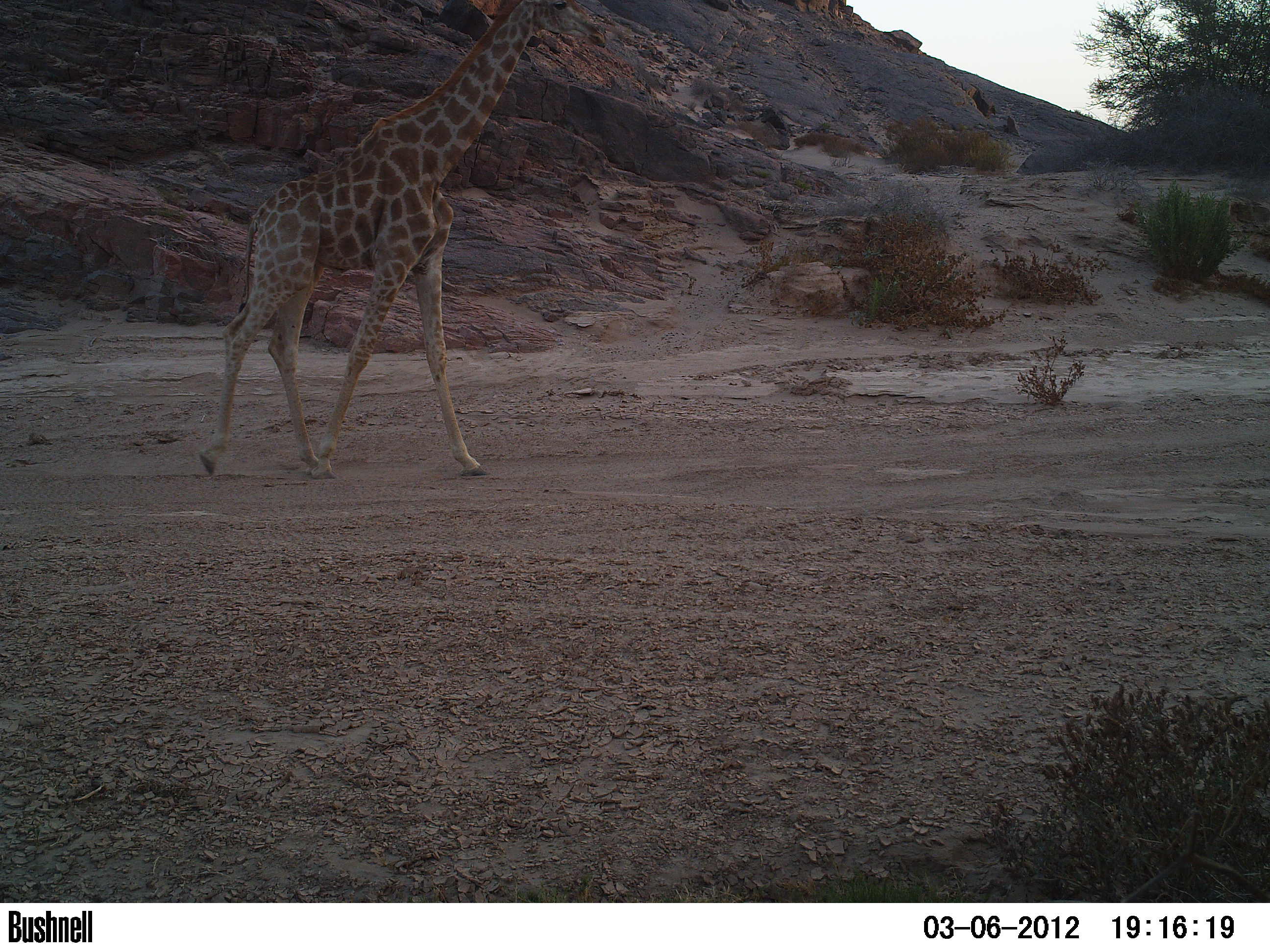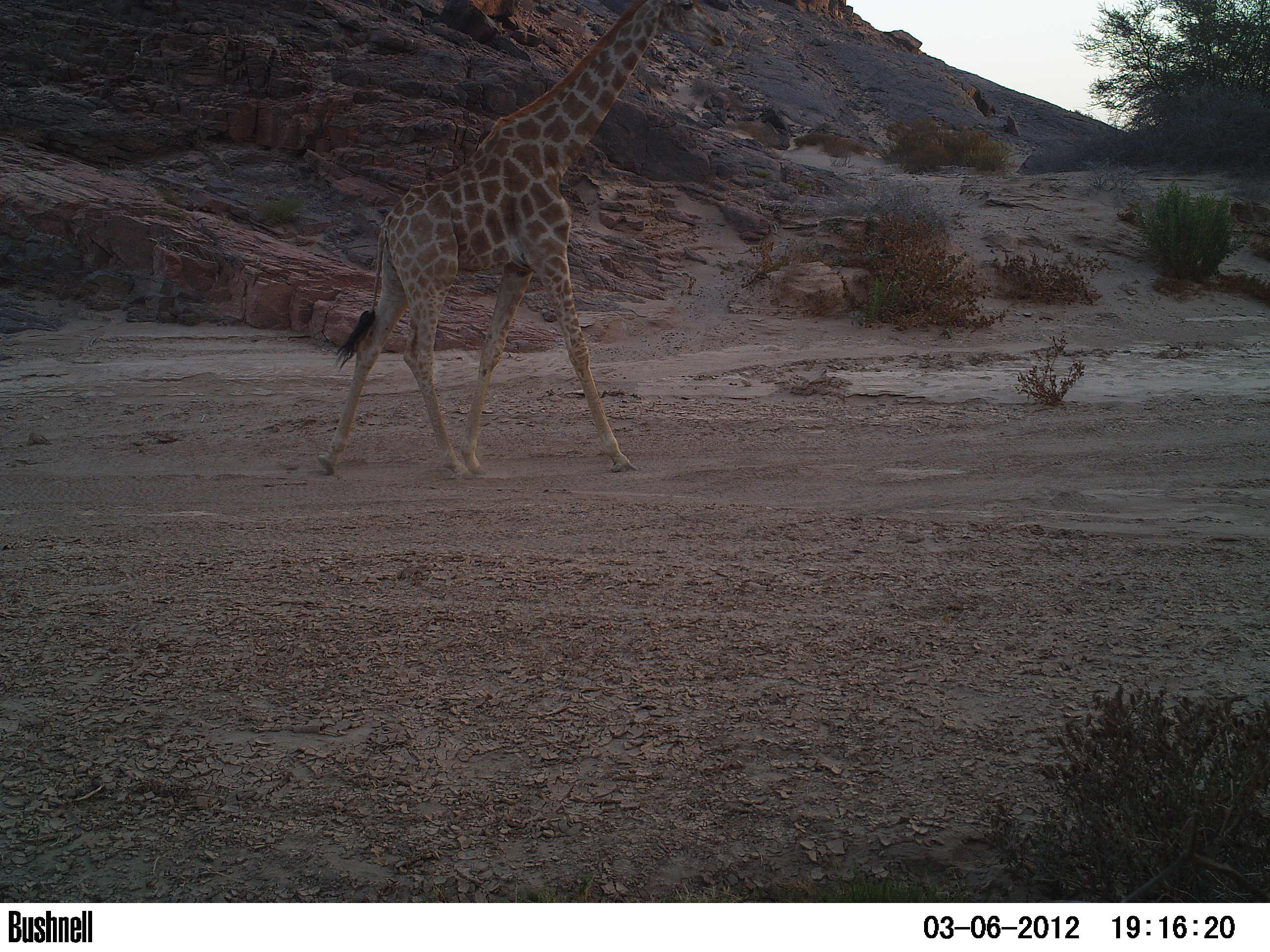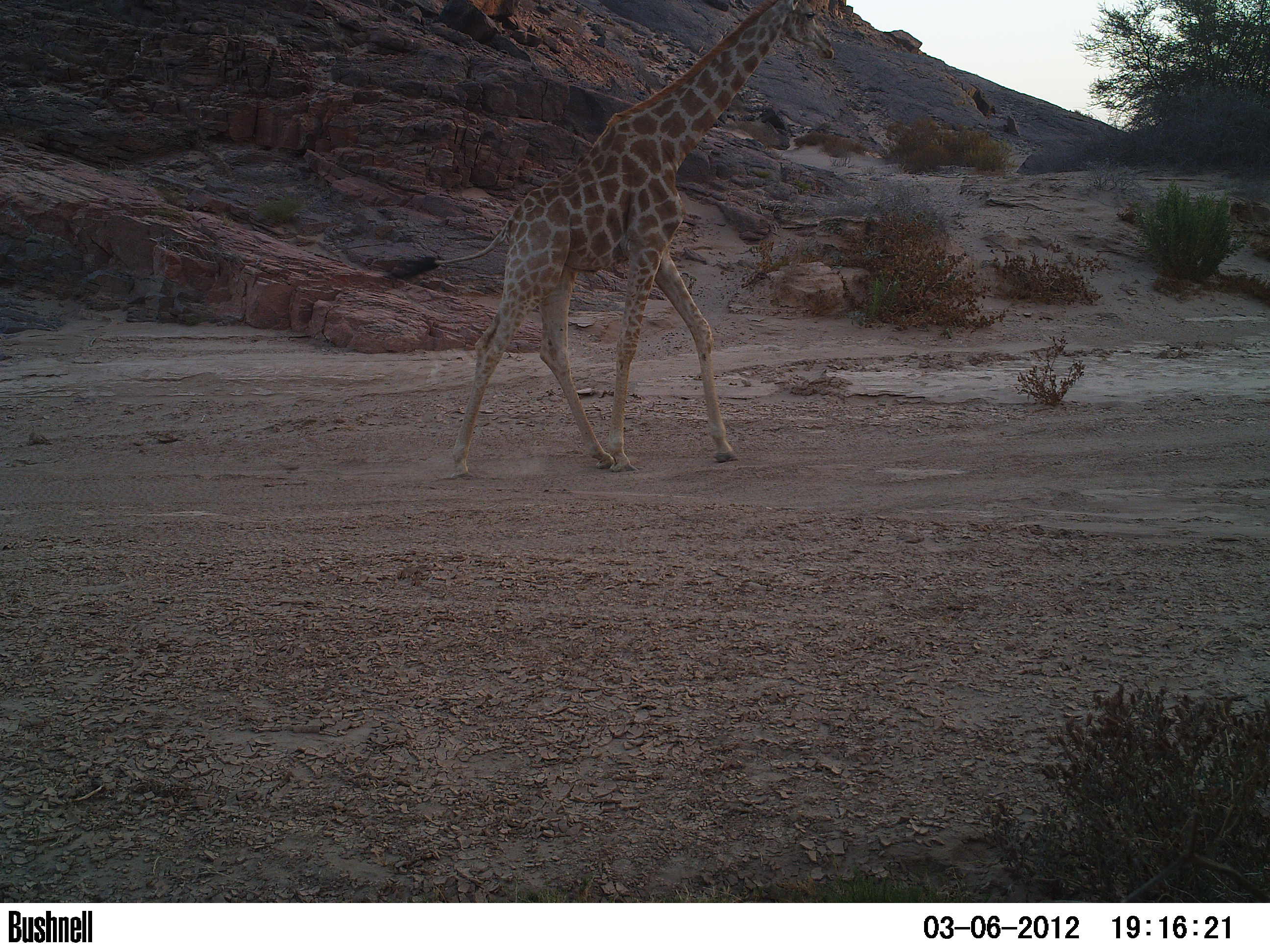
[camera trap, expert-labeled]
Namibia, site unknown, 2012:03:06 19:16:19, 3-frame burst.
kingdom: Animalia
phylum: Chordata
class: Mammalia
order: Artiodactyla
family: Giraffidae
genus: Giraffa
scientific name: Giraffa camelopardalis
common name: giraffe